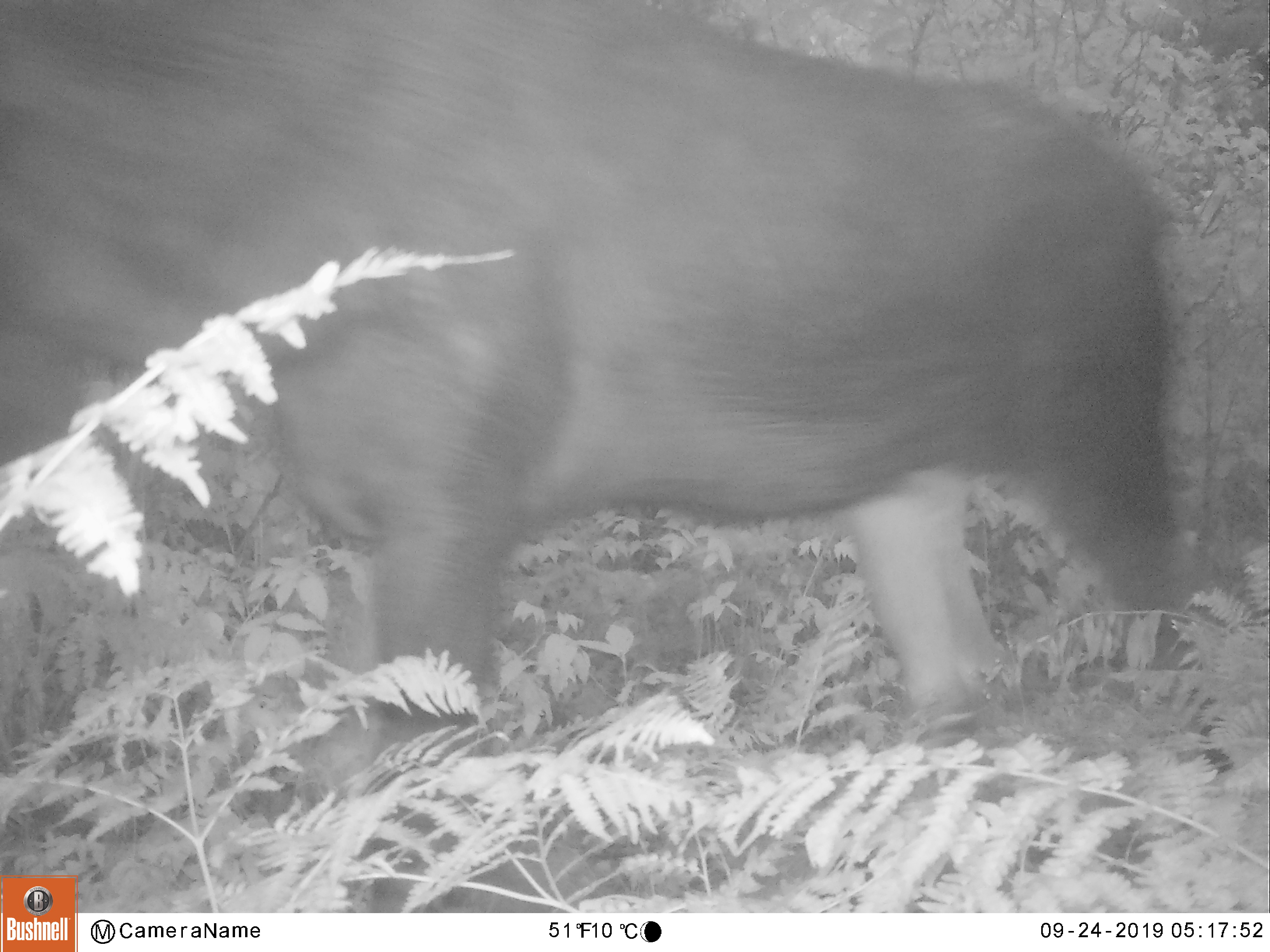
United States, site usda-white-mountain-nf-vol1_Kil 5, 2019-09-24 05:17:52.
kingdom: Animalia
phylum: Chordata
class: Mammalia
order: Artiodactyla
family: Cervidae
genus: Alces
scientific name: Alces alces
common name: moose